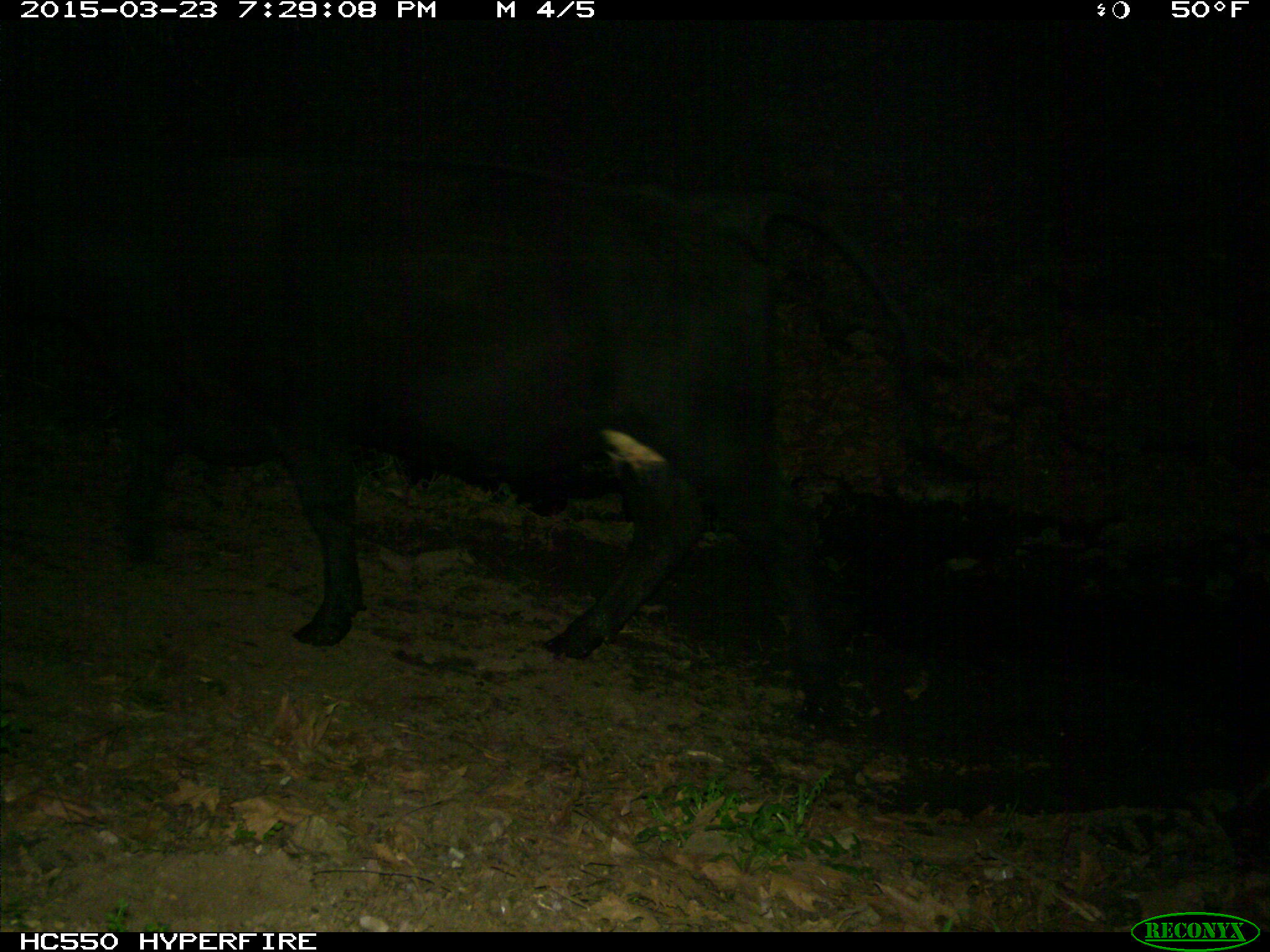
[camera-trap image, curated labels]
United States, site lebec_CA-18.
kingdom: Animalia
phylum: Chordata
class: Mammalia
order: Artiodactyla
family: Bovidae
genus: Bos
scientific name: Bos taurus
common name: domestic cow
Bos taurus (domestic cow).